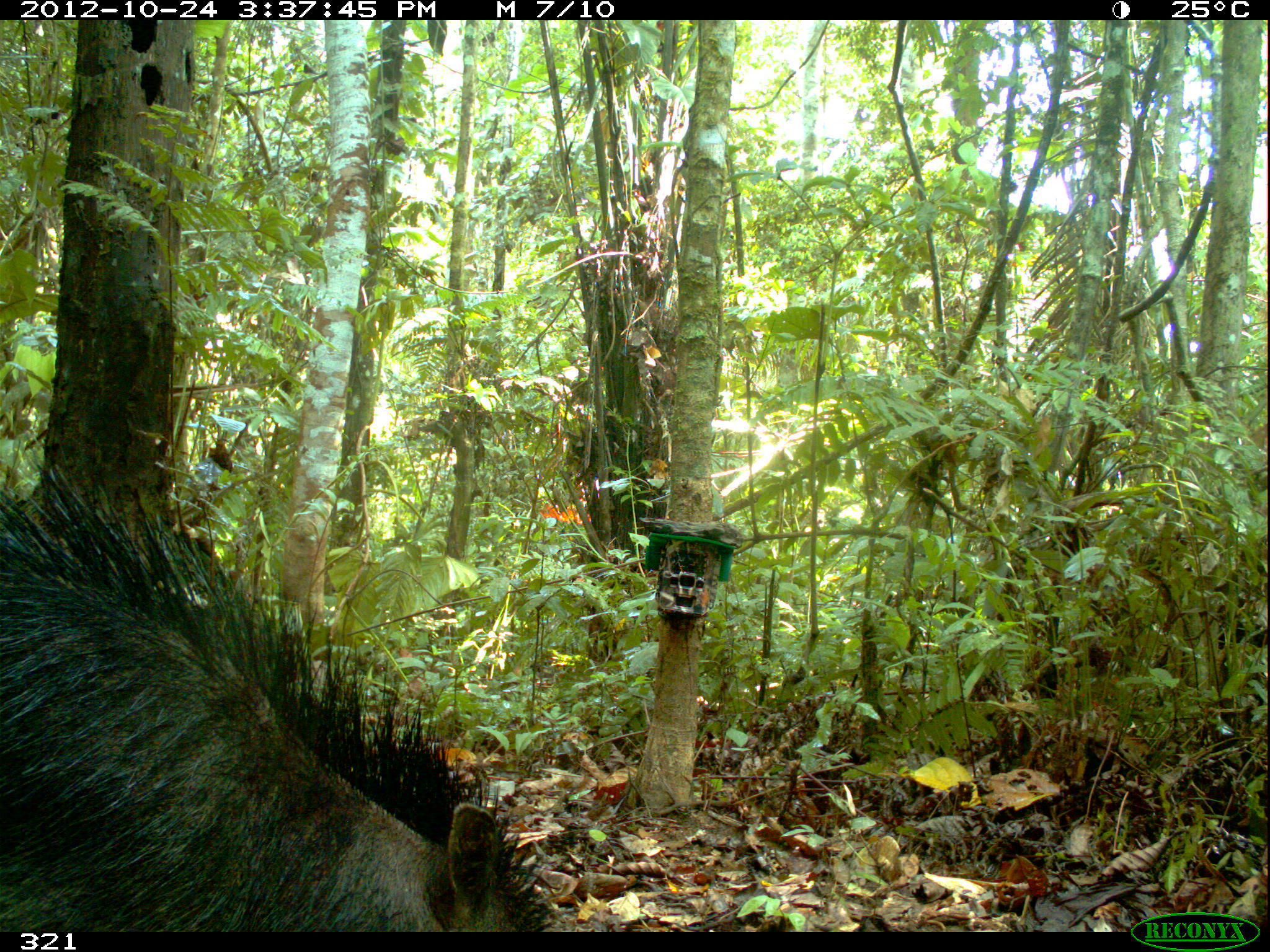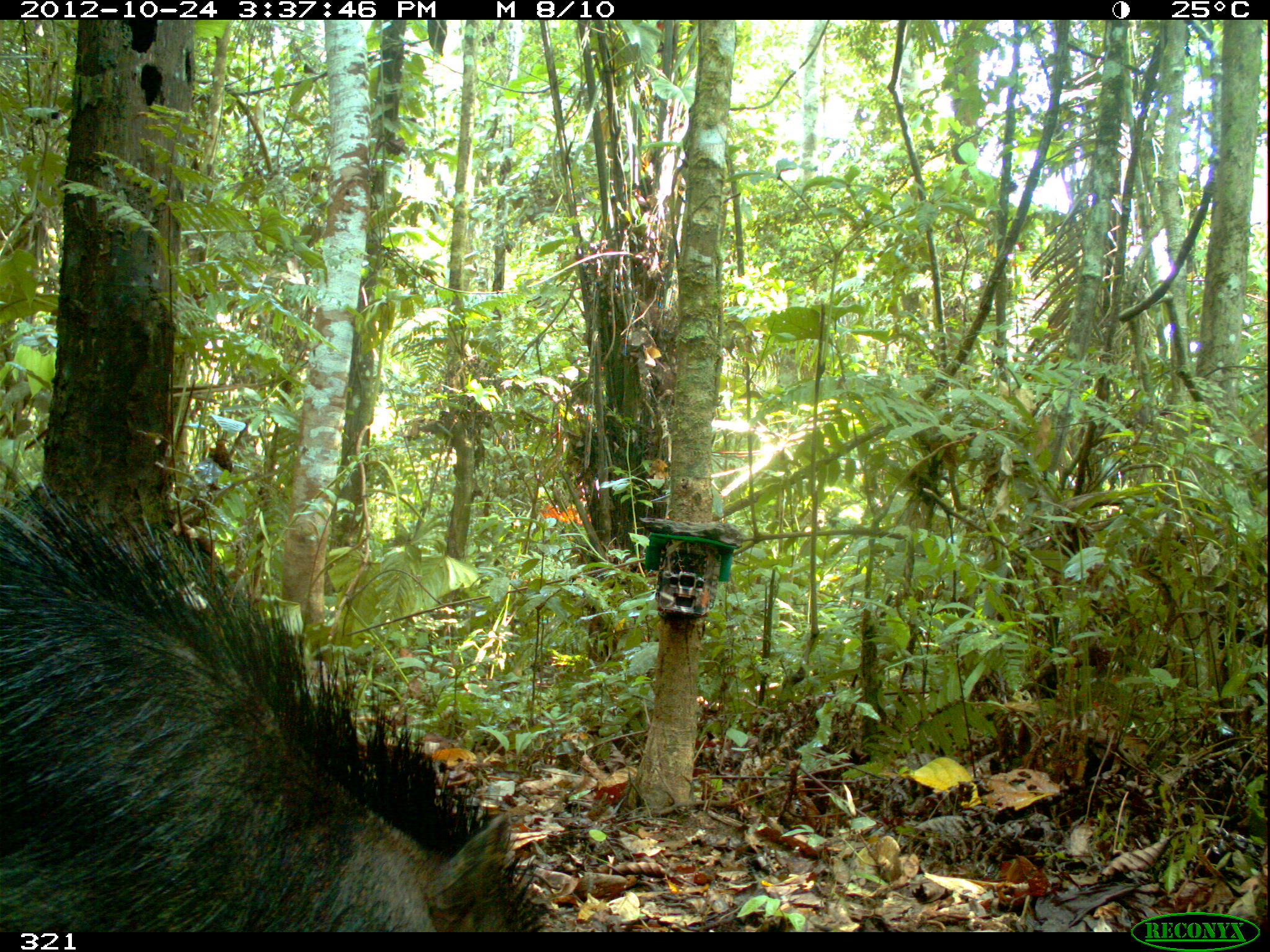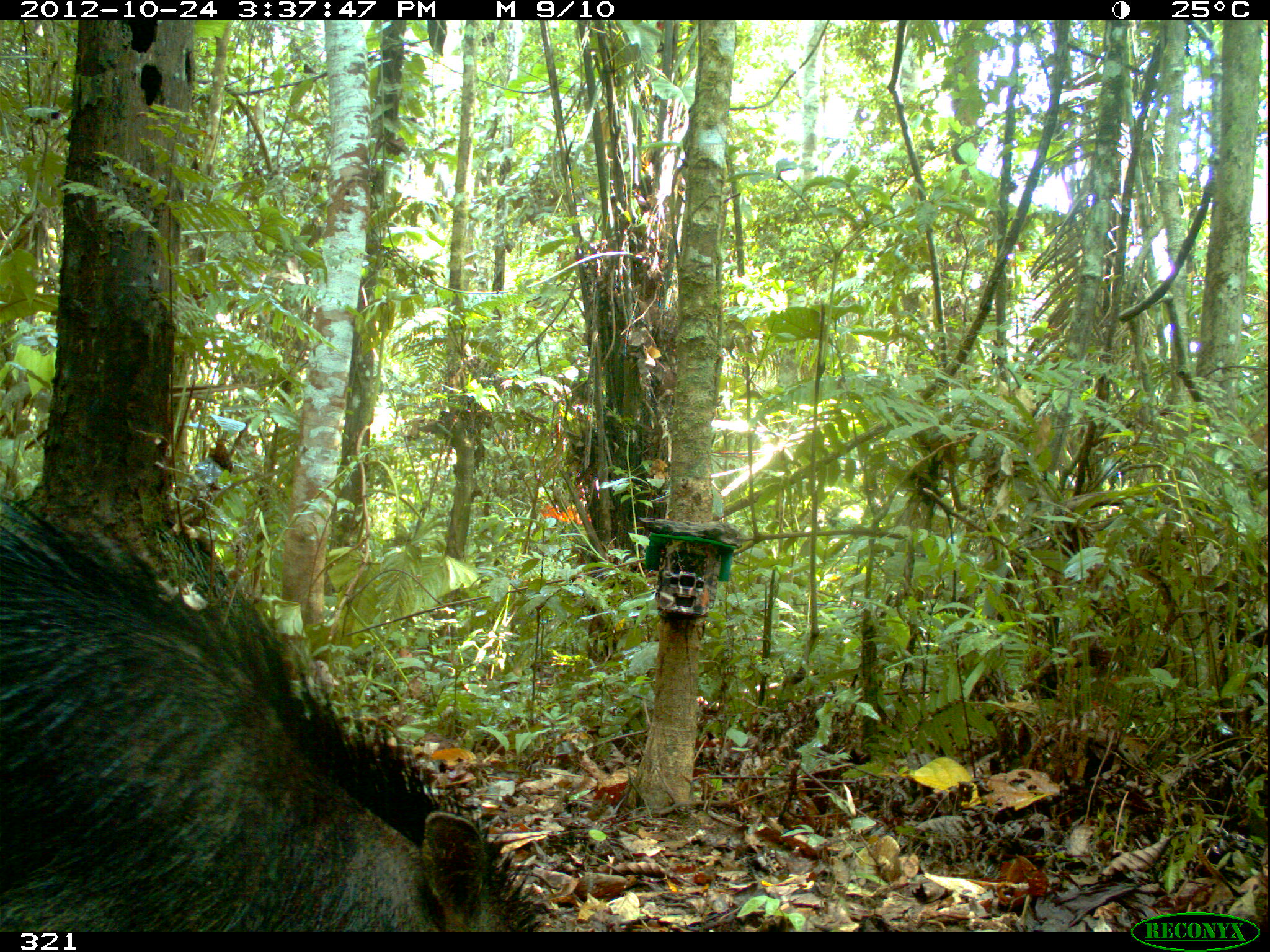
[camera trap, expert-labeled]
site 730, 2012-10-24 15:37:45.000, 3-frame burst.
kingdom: Animalia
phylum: Chordata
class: Mammalia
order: Artiodactyla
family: Tayassuidae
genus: Tayassu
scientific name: Tayassu pecari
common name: white-lipped peccary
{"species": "Tayassu pecari (white-lipped peccary)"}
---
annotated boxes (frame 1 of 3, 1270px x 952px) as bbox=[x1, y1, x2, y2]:
tayassu pecari: bbox=[0, 454, 552, 932]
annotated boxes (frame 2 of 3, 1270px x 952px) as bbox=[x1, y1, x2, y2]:
tayassu pecari: bbox=[0, 462, 548, 930]